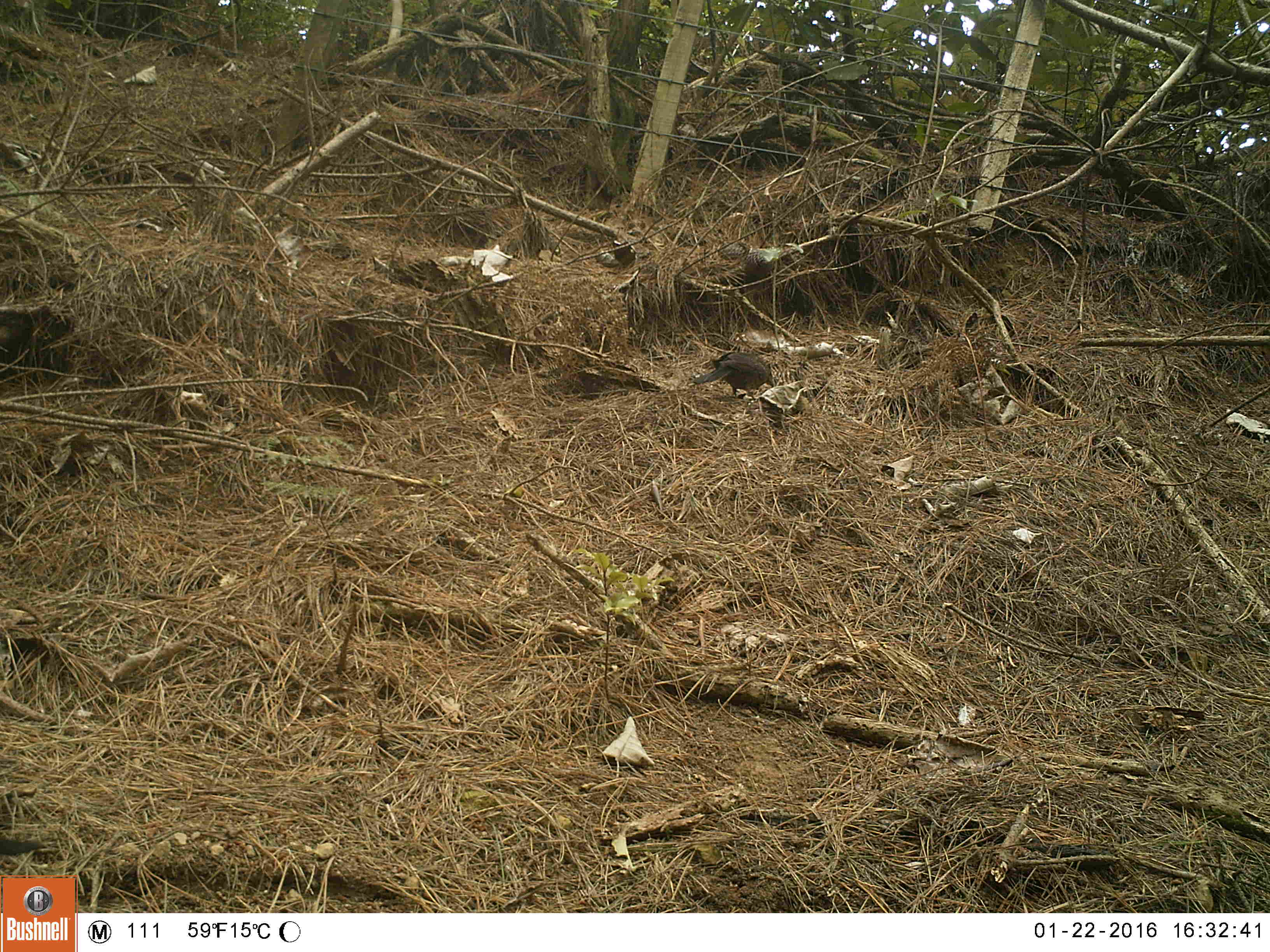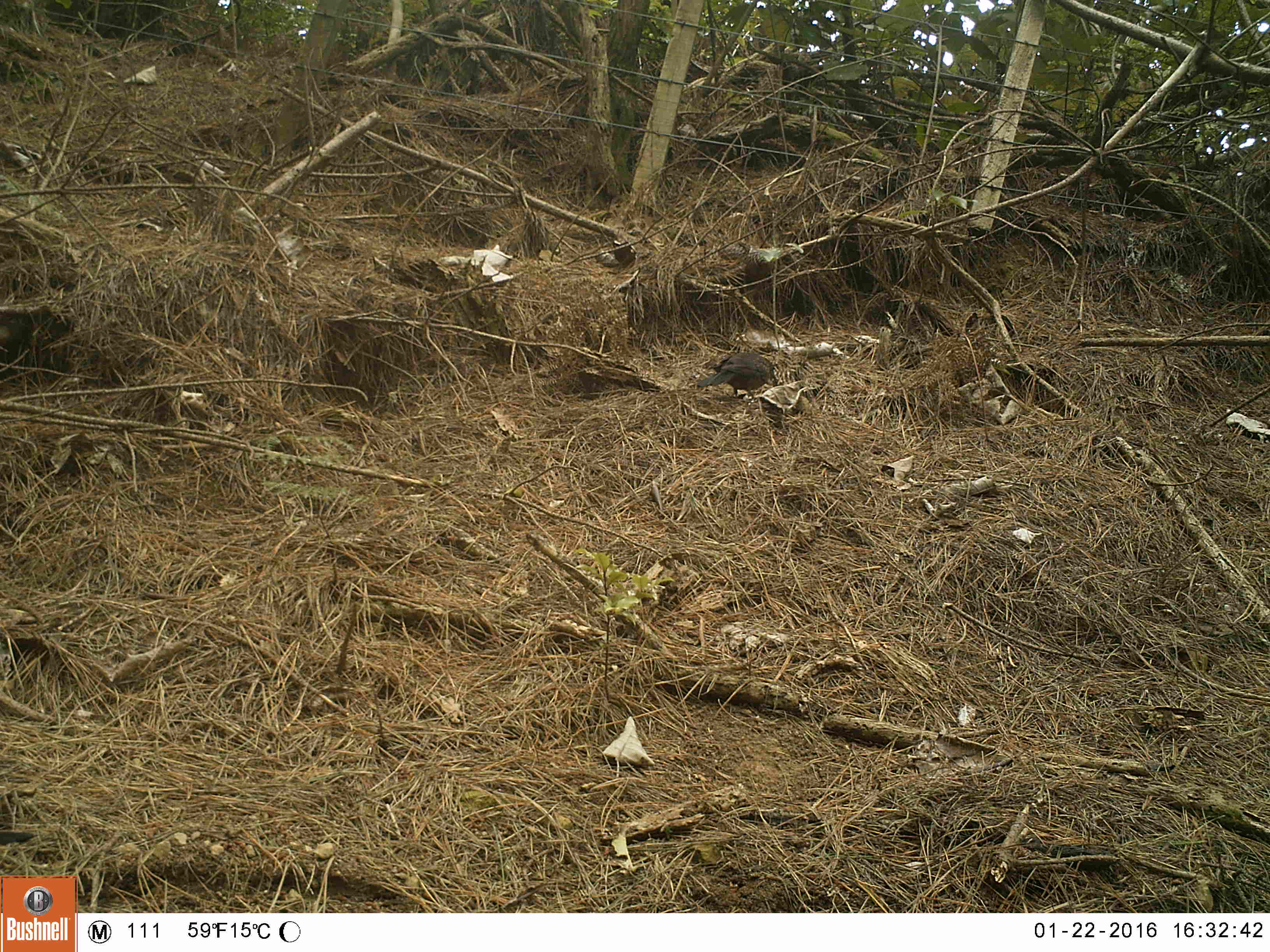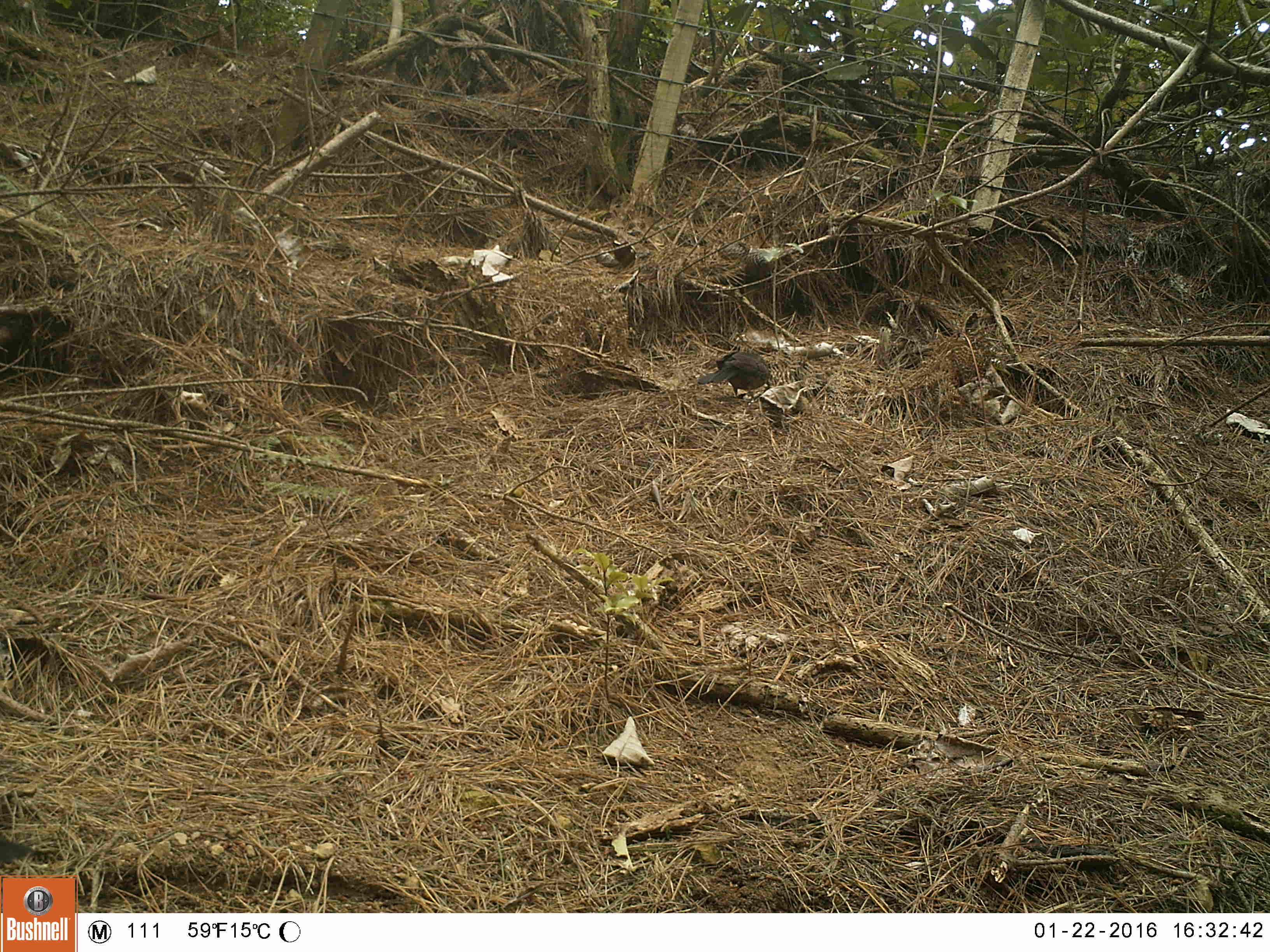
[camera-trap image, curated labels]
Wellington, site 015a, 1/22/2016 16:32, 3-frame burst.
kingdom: Animalia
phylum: Chordata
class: Aves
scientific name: Aves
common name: bird